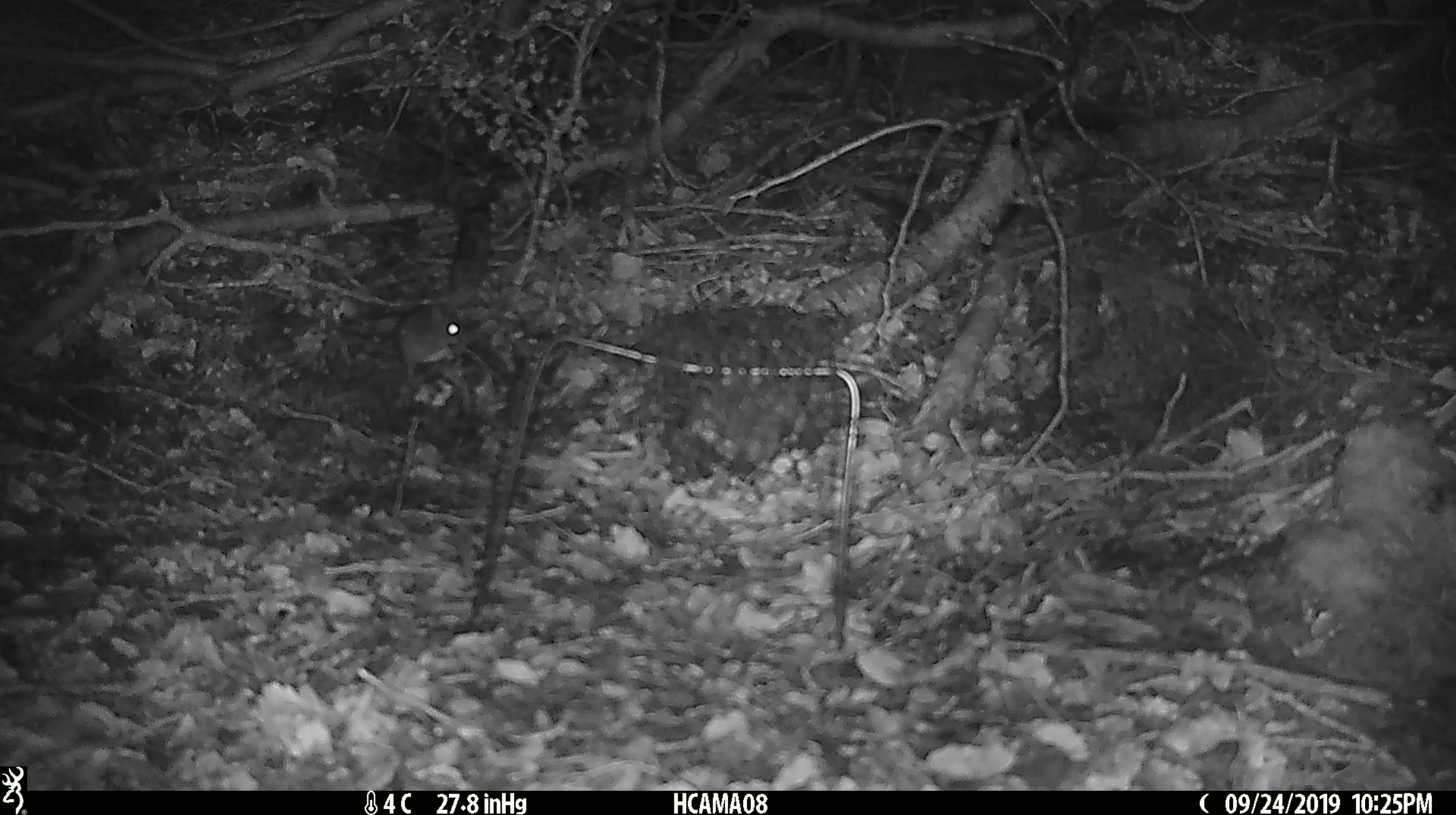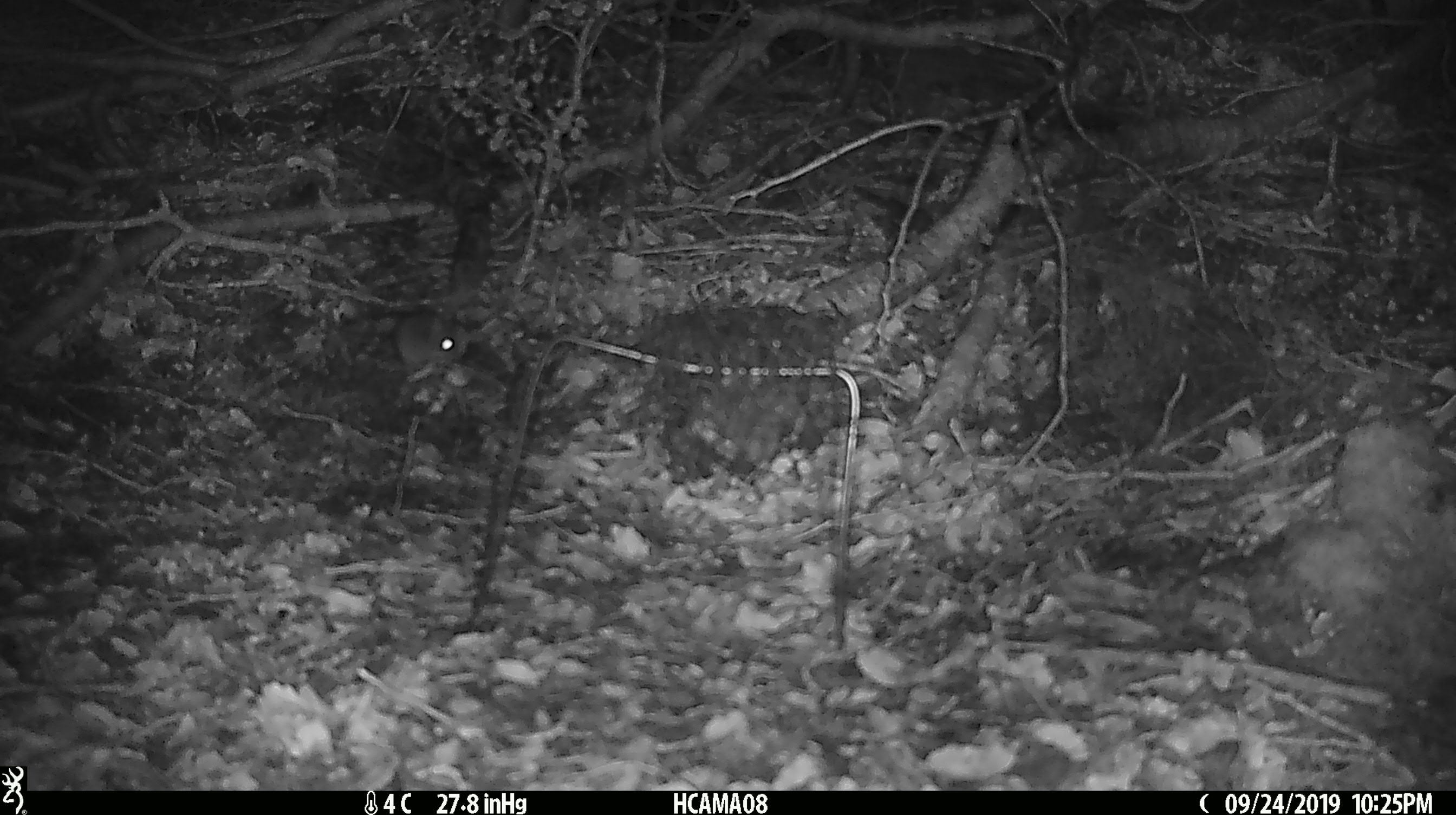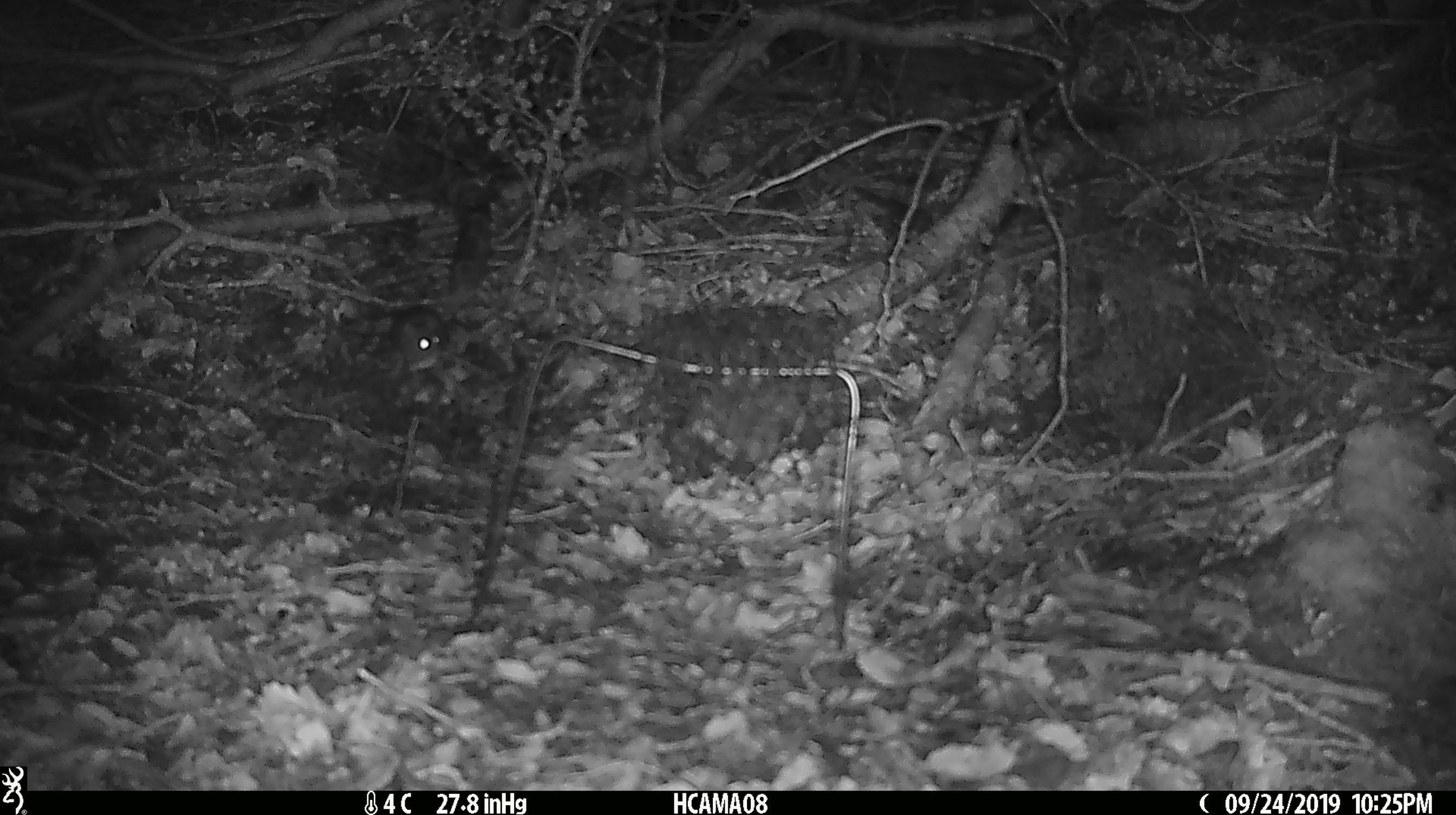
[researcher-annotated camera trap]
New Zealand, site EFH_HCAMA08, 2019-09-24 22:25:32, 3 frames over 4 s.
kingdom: Animalia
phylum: Chordata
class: Mammalia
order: Rodentia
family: Muridae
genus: Mus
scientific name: Mus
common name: mouse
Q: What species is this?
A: Mouse (Mus).